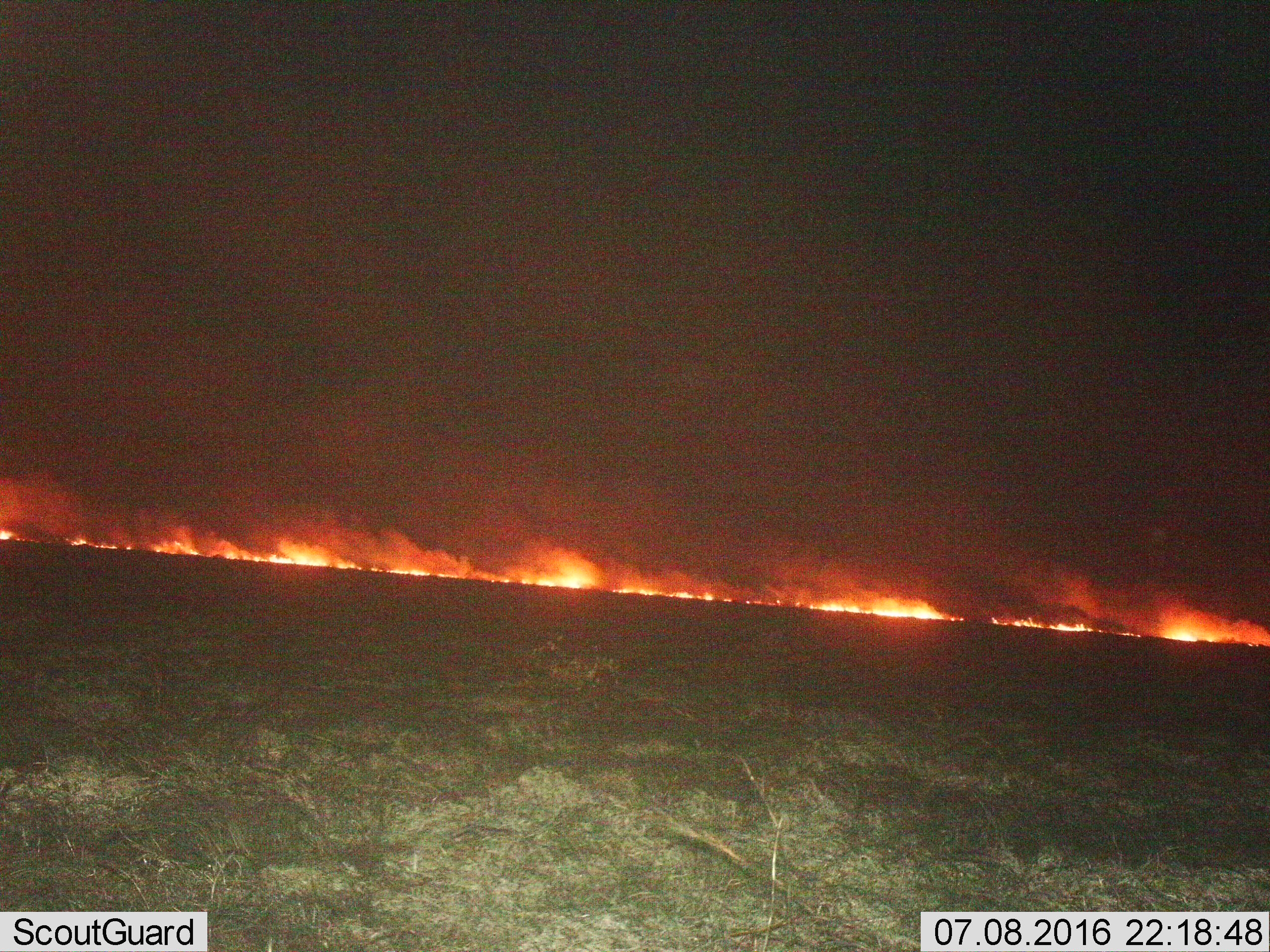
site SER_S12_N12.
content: unidentified animal